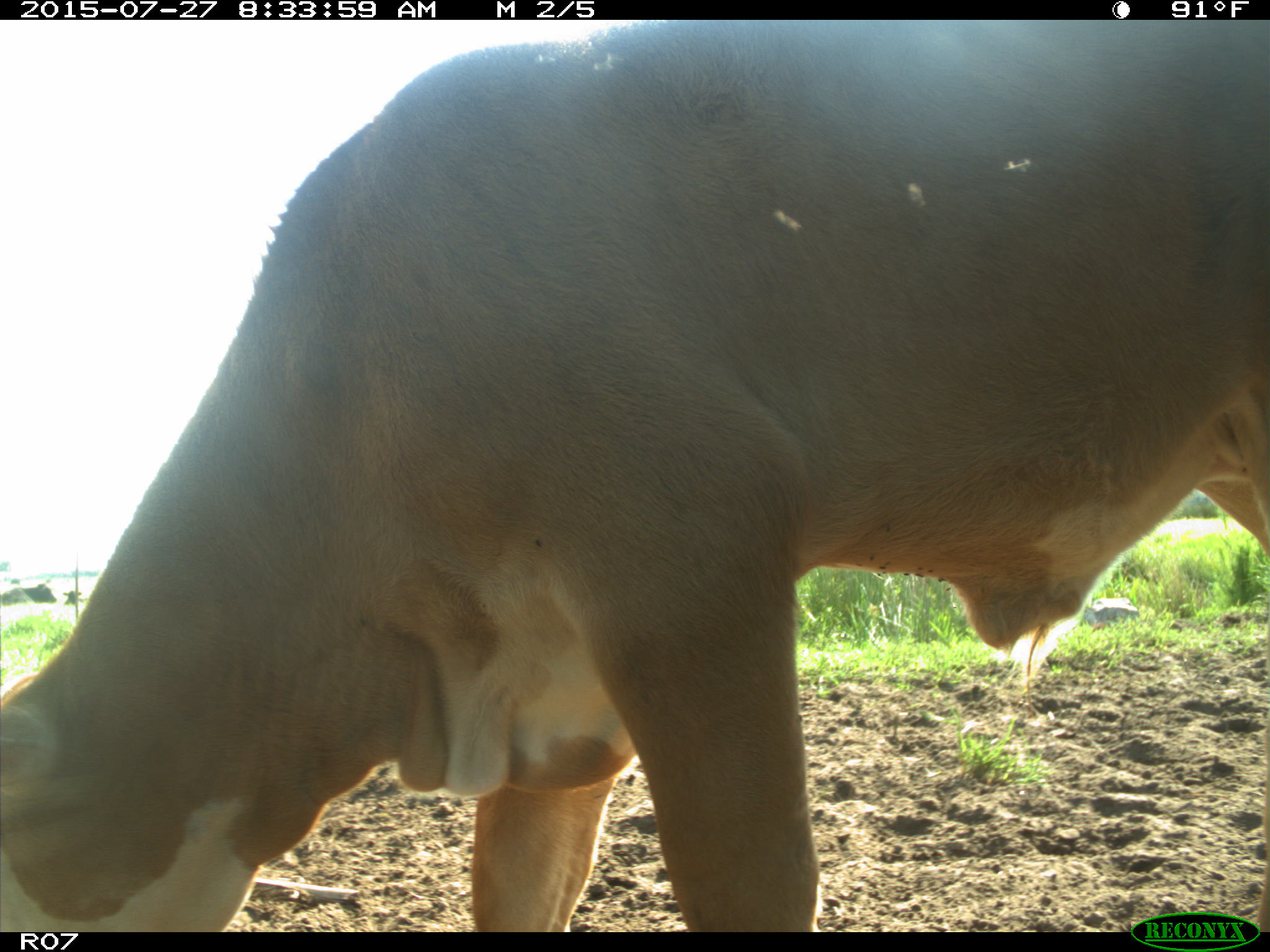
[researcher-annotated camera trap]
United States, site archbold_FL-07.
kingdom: Animalia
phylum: Chordata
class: Mammalia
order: Artiodactyla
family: Bovidae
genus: Bos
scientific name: Bos taurus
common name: domestic cow